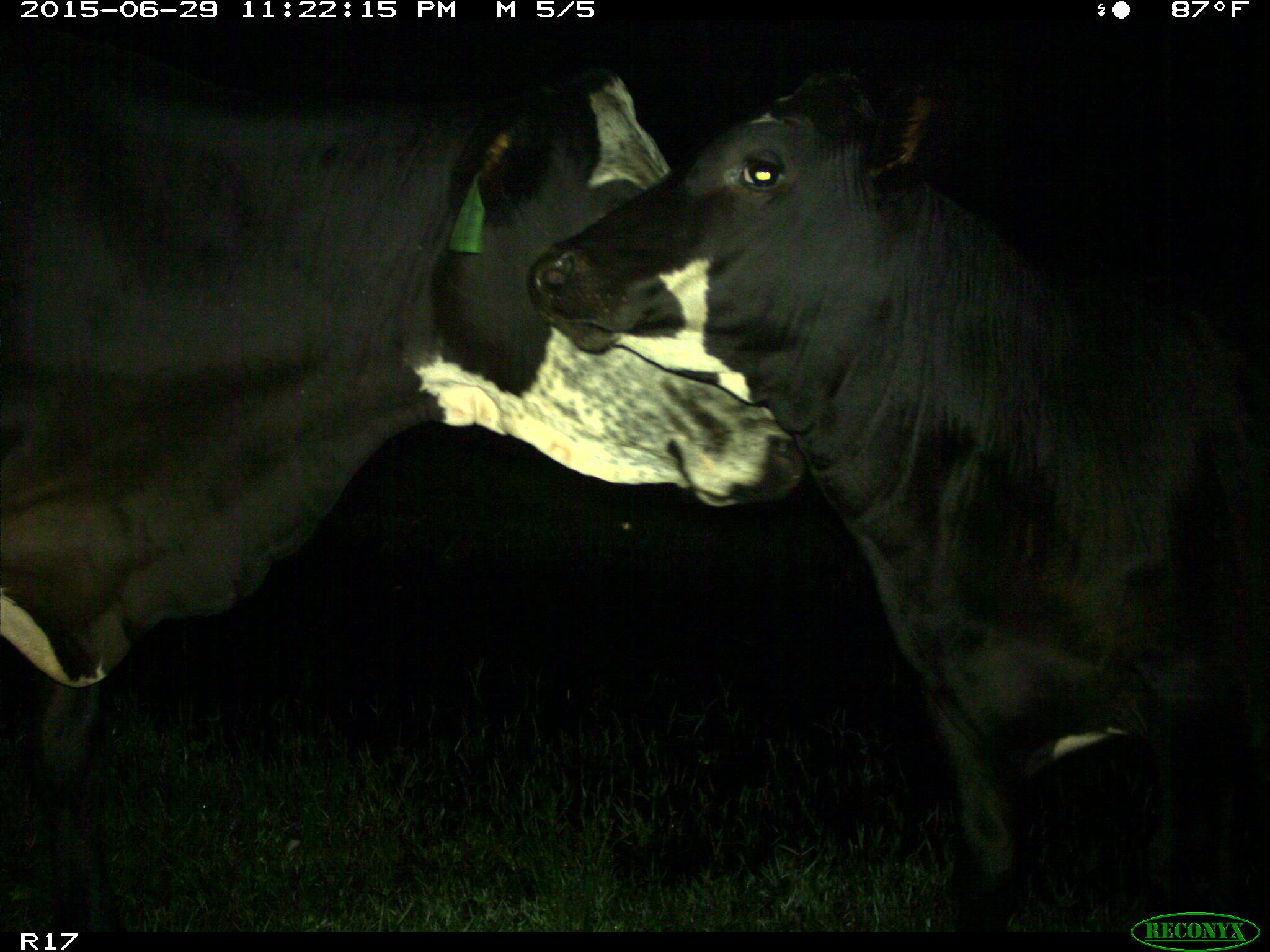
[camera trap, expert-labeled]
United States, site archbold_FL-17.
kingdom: Animalia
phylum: Chordata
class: Mammalia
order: Artiodactyla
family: Bovidae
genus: Bos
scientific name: Bos taurus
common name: domestic cow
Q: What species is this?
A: Bos taurus (domestic cow).